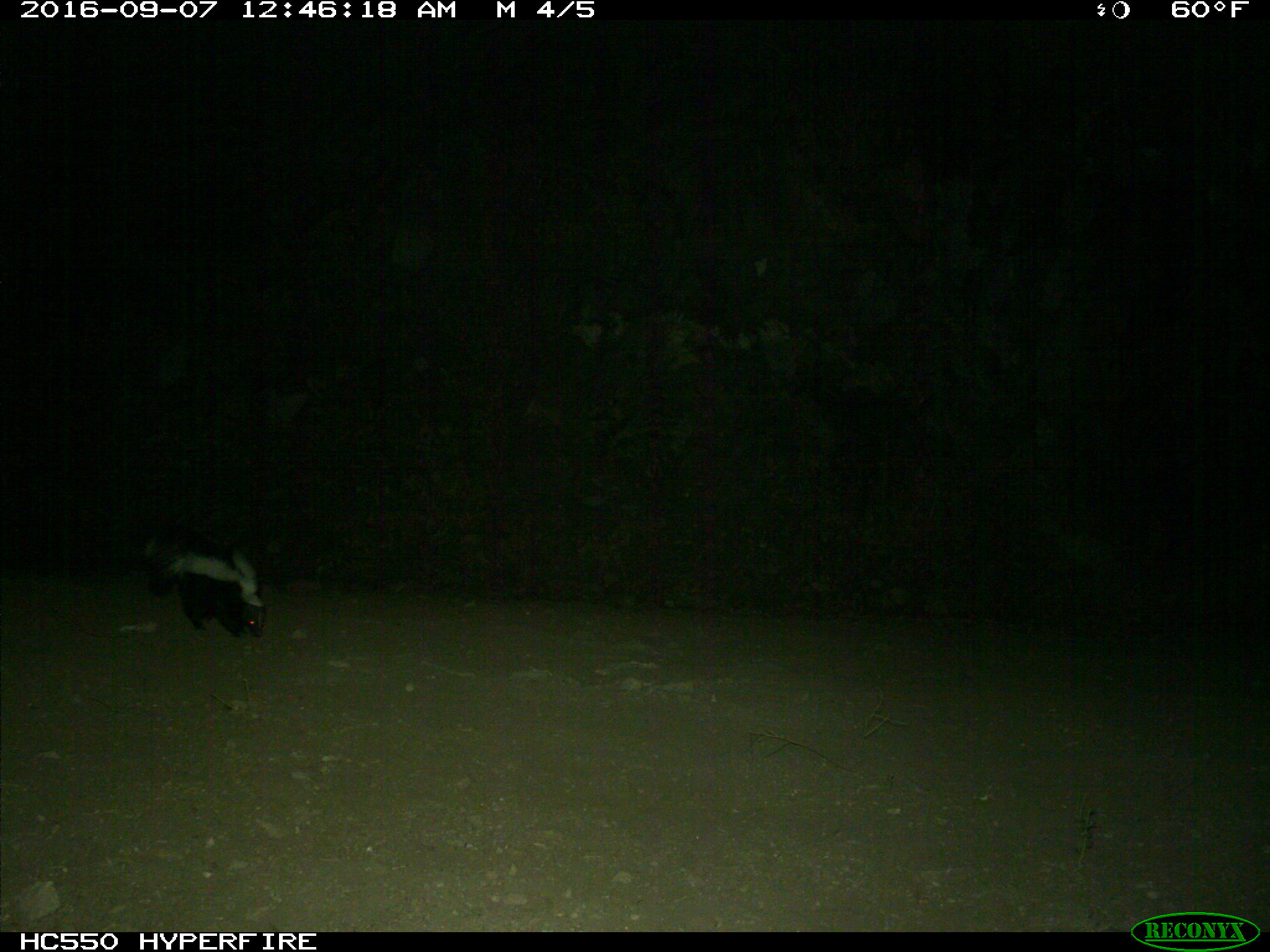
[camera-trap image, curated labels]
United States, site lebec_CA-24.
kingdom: Animalia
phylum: Chordata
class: Mammalia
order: Carnivora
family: Mephitidae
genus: Mephitis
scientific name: Mephitis mephitis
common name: striped skunk